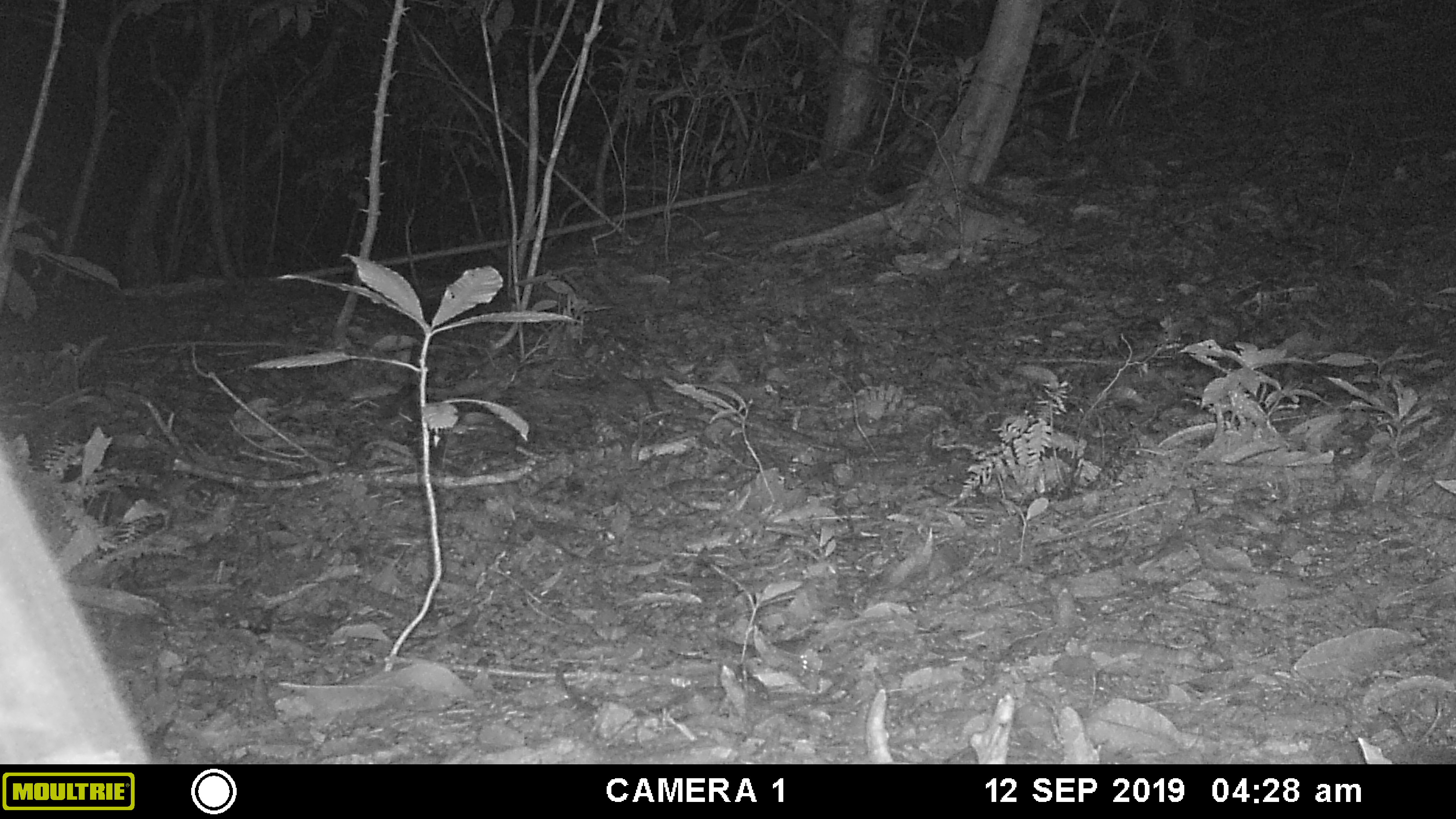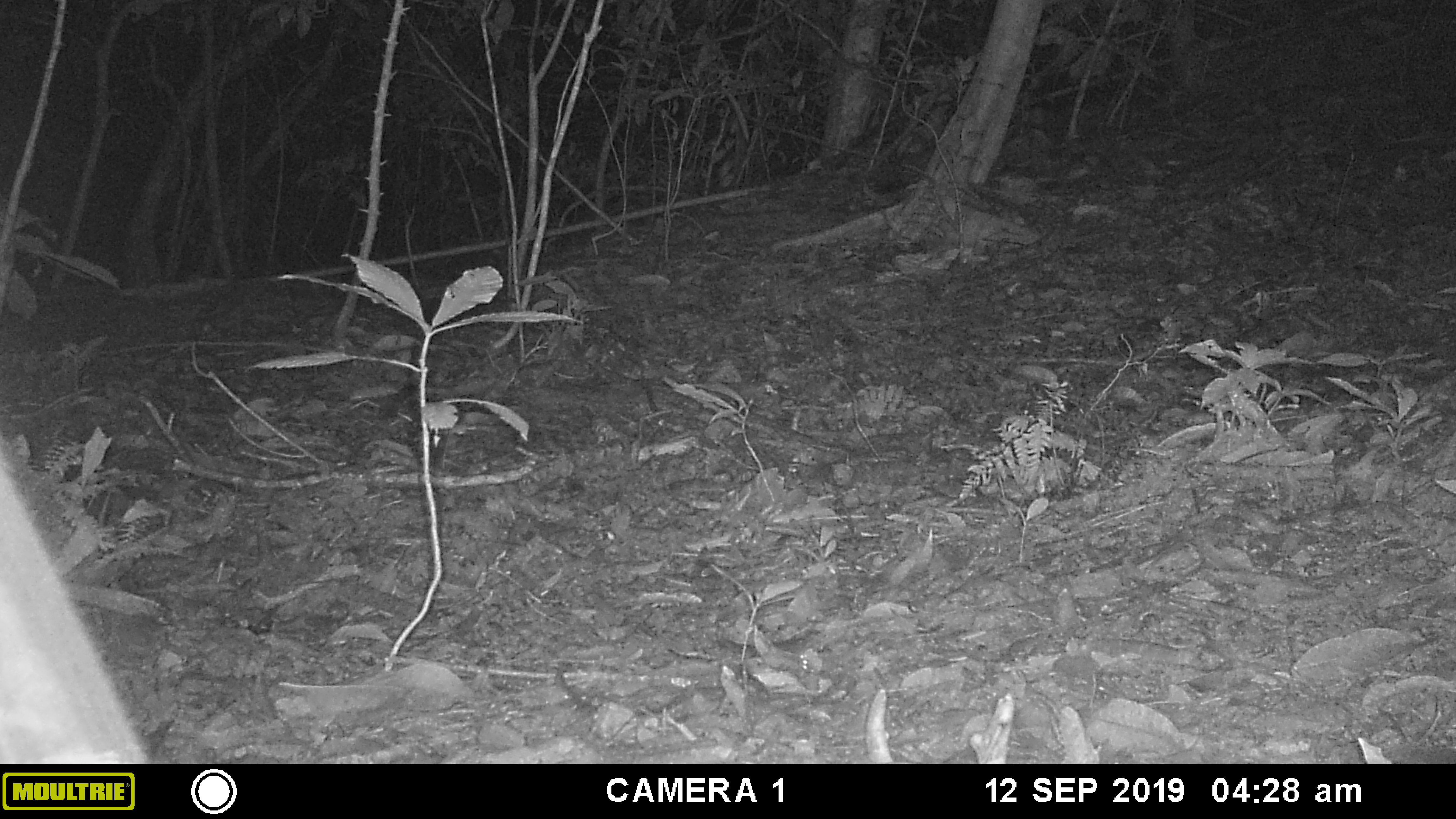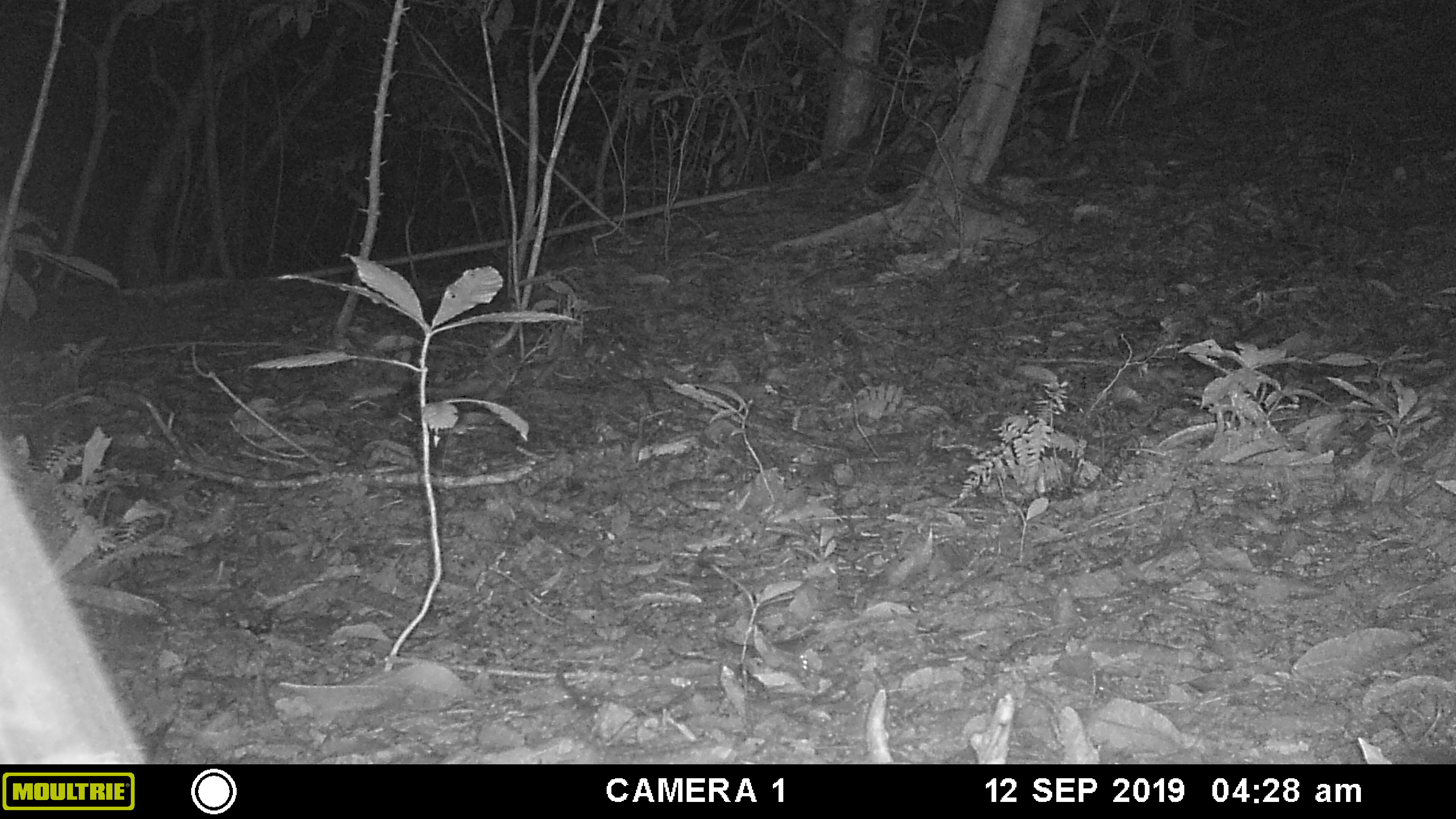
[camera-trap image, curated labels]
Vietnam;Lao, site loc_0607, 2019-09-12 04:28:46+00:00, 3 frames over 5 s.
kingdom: Animalia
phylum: Chordata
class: Mammalia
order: Carnivora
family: Mustelidae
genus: Melogale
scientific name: Melogale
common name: ferret badger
Ferret badger (Melogale). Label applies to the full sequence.